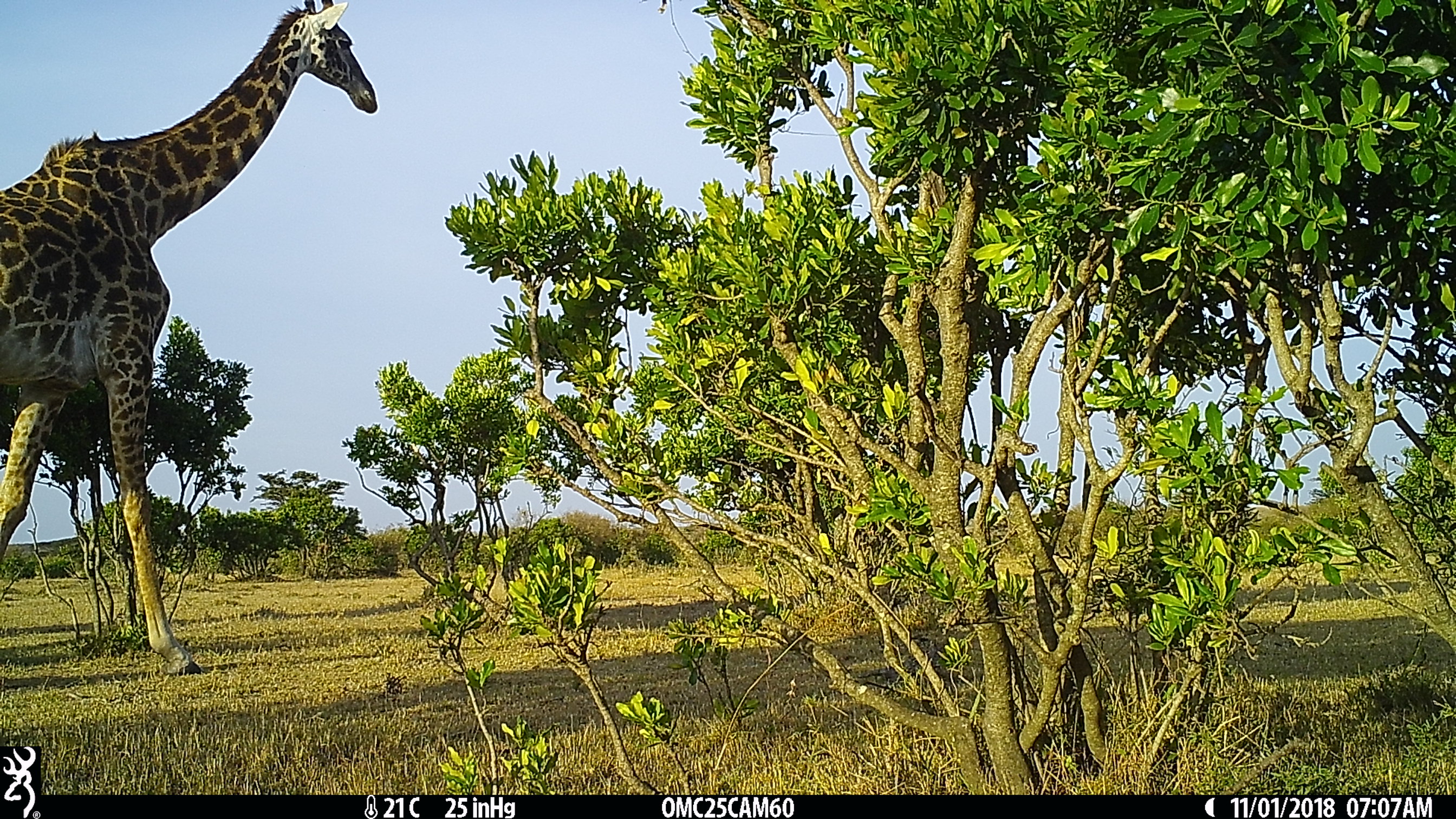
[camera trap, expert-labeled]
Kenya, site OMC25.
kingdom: Animalia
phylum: Chordata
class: Mammalia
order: Artiodactyla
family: Giraffidae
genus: Giraffa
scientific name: Giraffa camelopardalis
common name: northern giraffe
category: giraffe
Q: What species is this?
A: Giraffe (northern giraffe) (Giraffa camelopardalis).